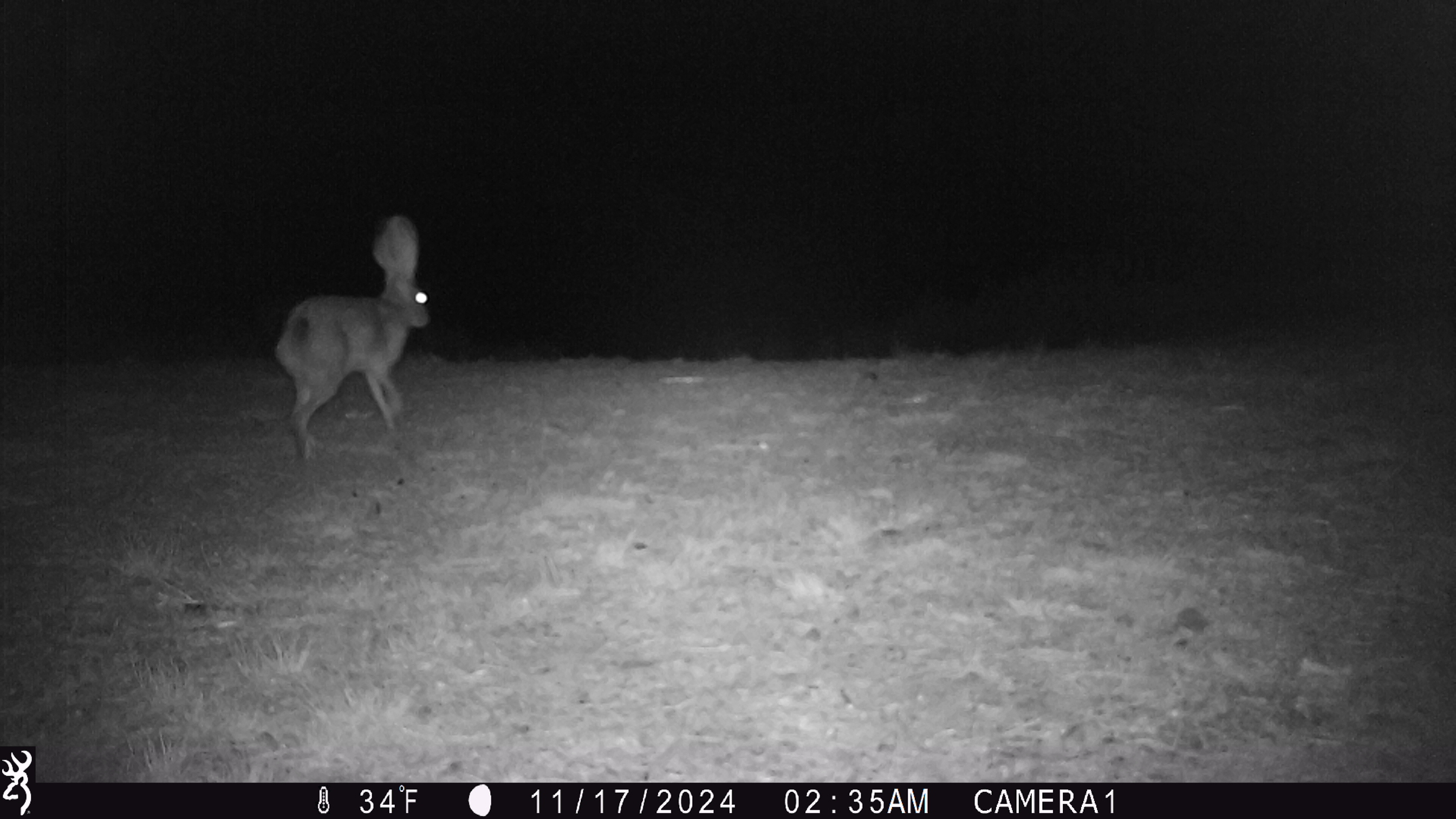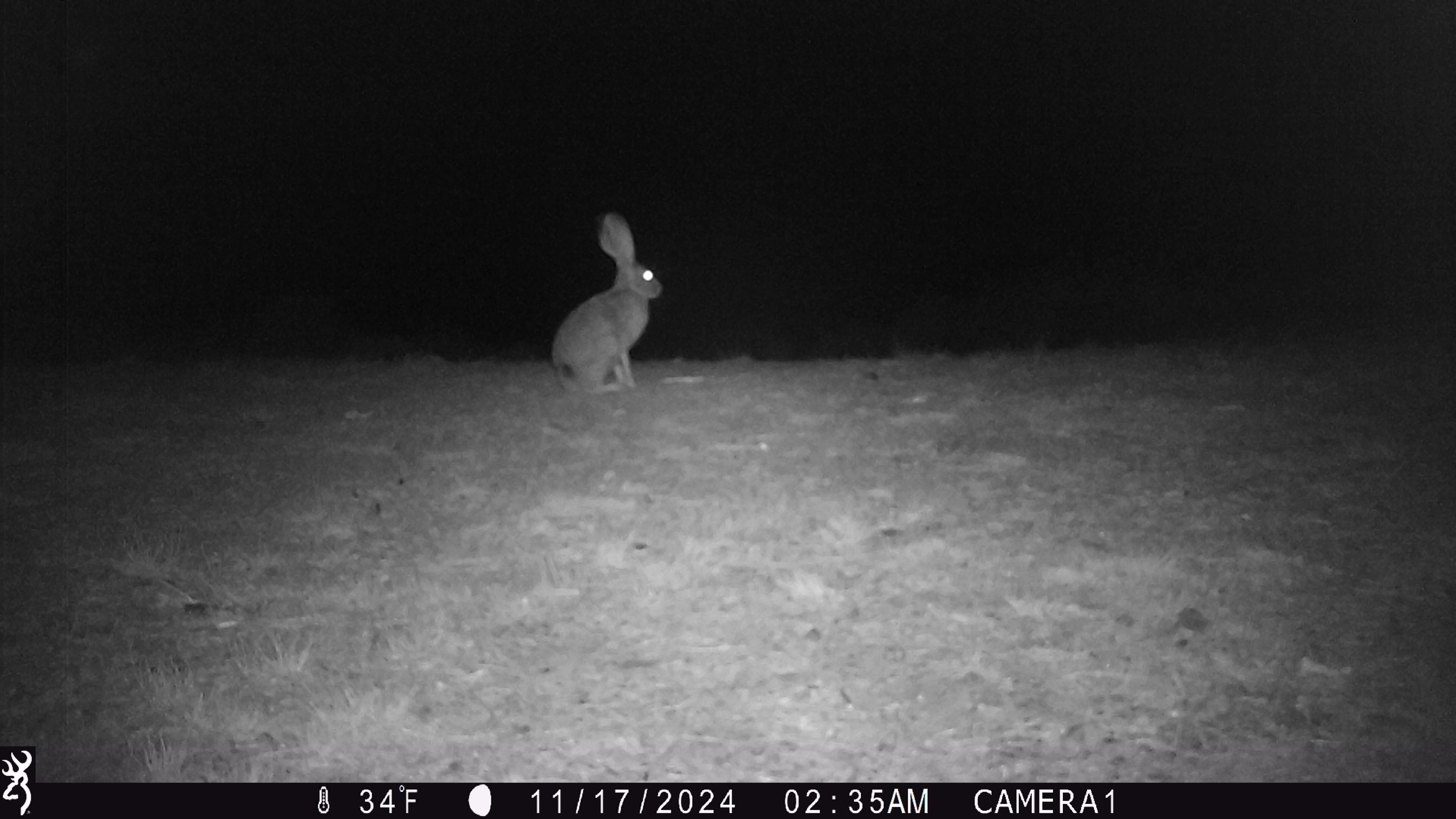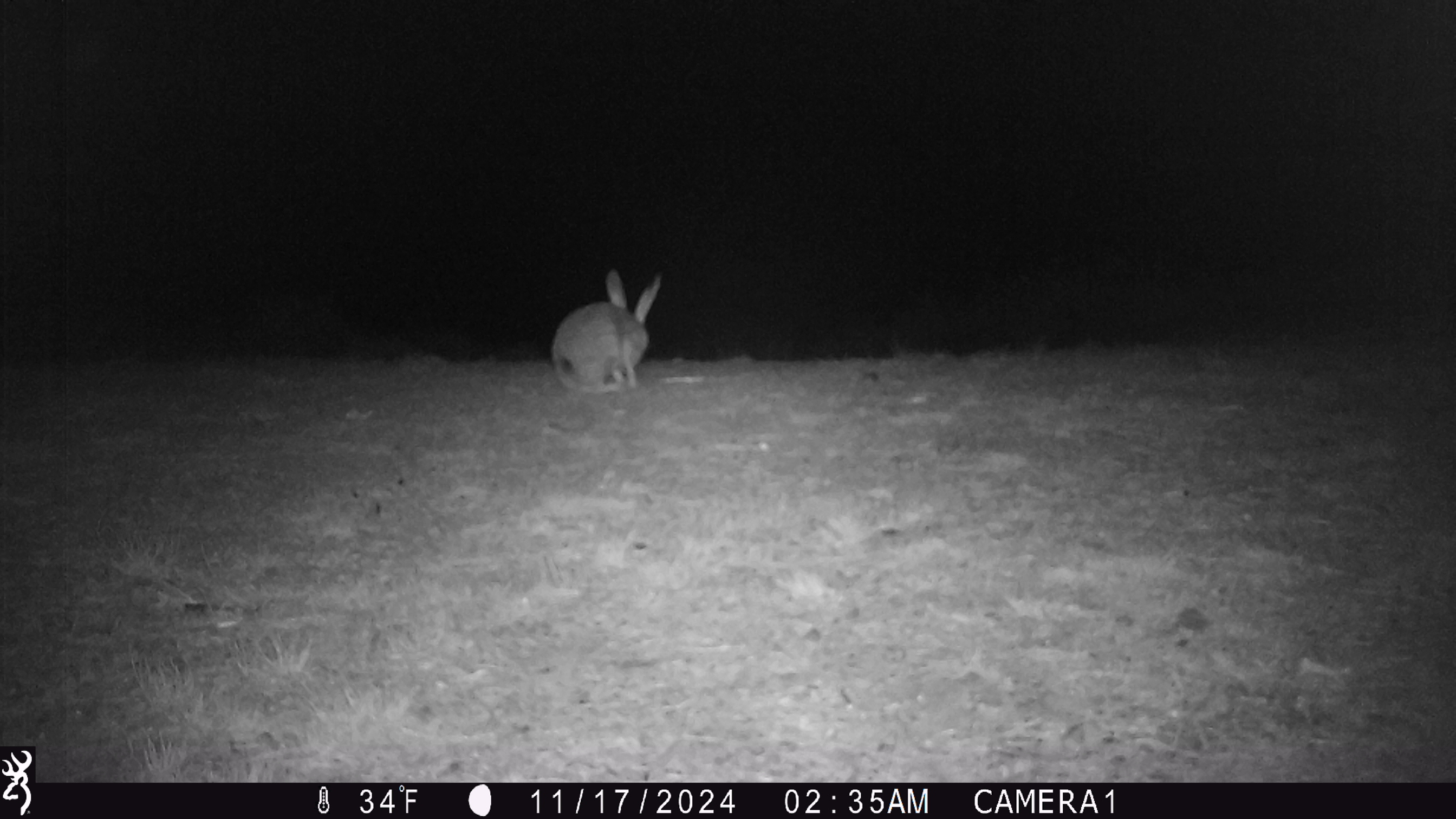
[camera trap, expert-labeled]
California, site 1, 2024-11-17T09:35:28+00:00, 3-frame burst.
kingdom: Animalia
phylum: Chordata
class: Mammalia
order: Lagomorpha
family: Leporidae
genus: Lepus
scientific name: Lepus californicus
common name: black-tailed jackrabbit